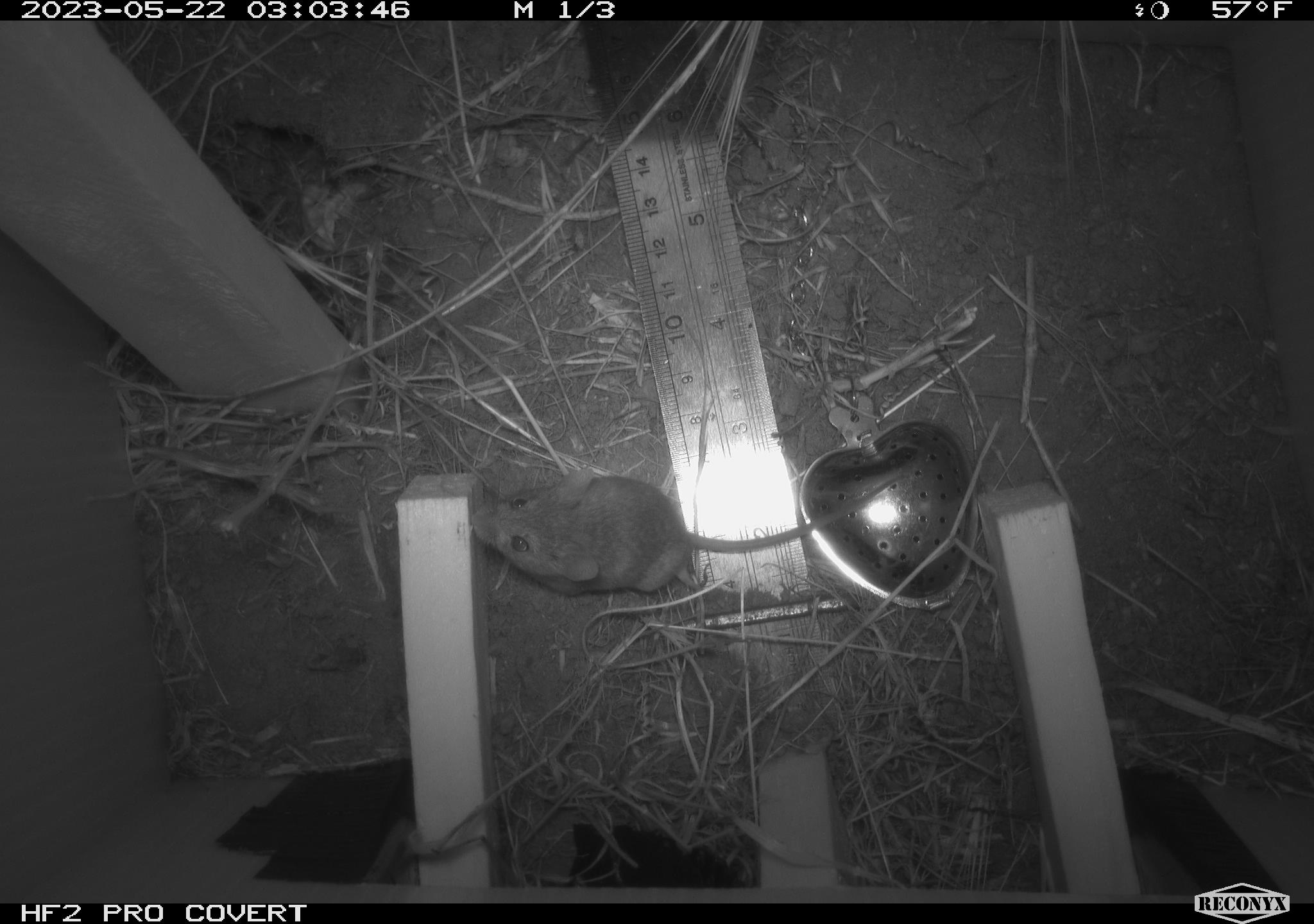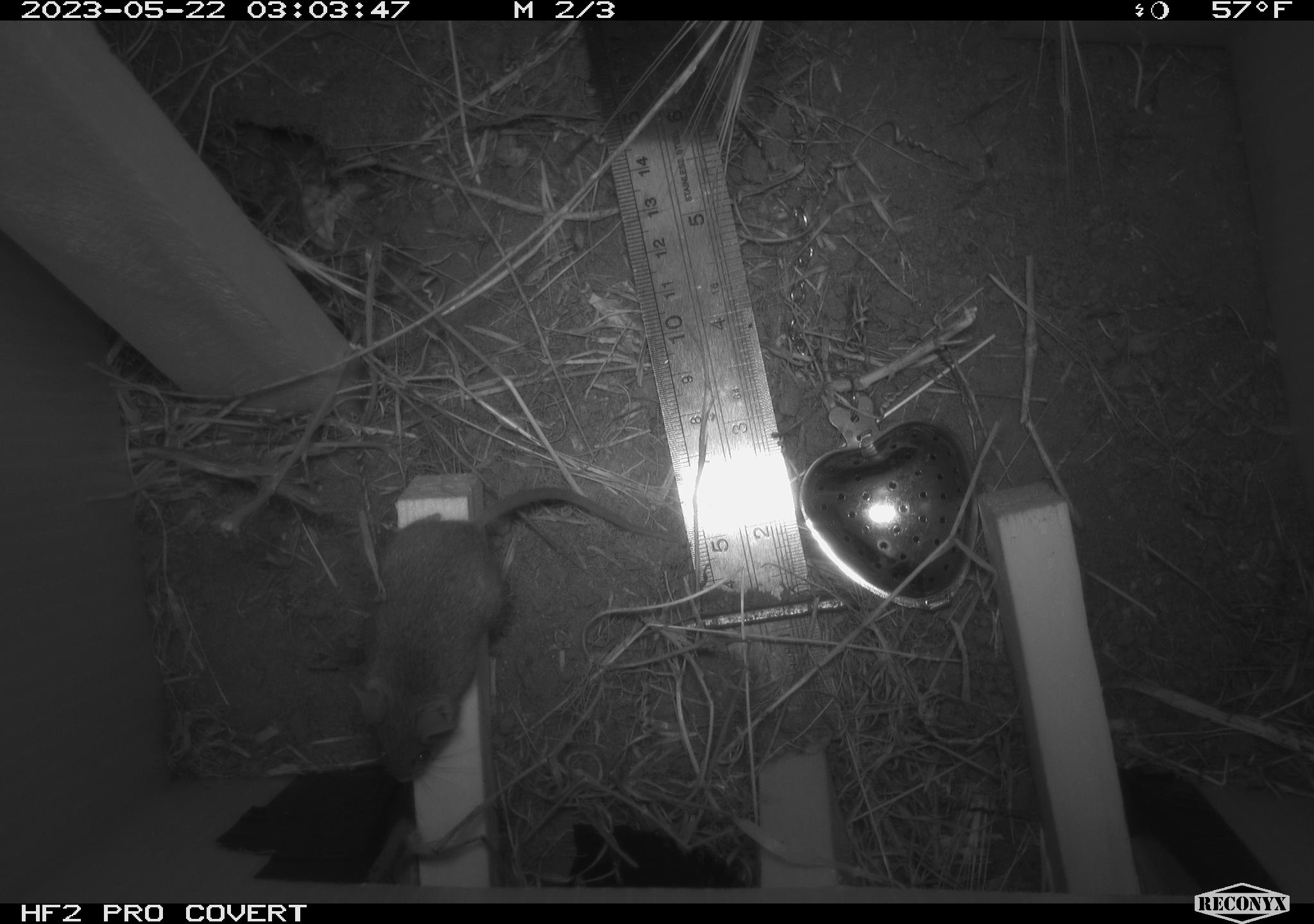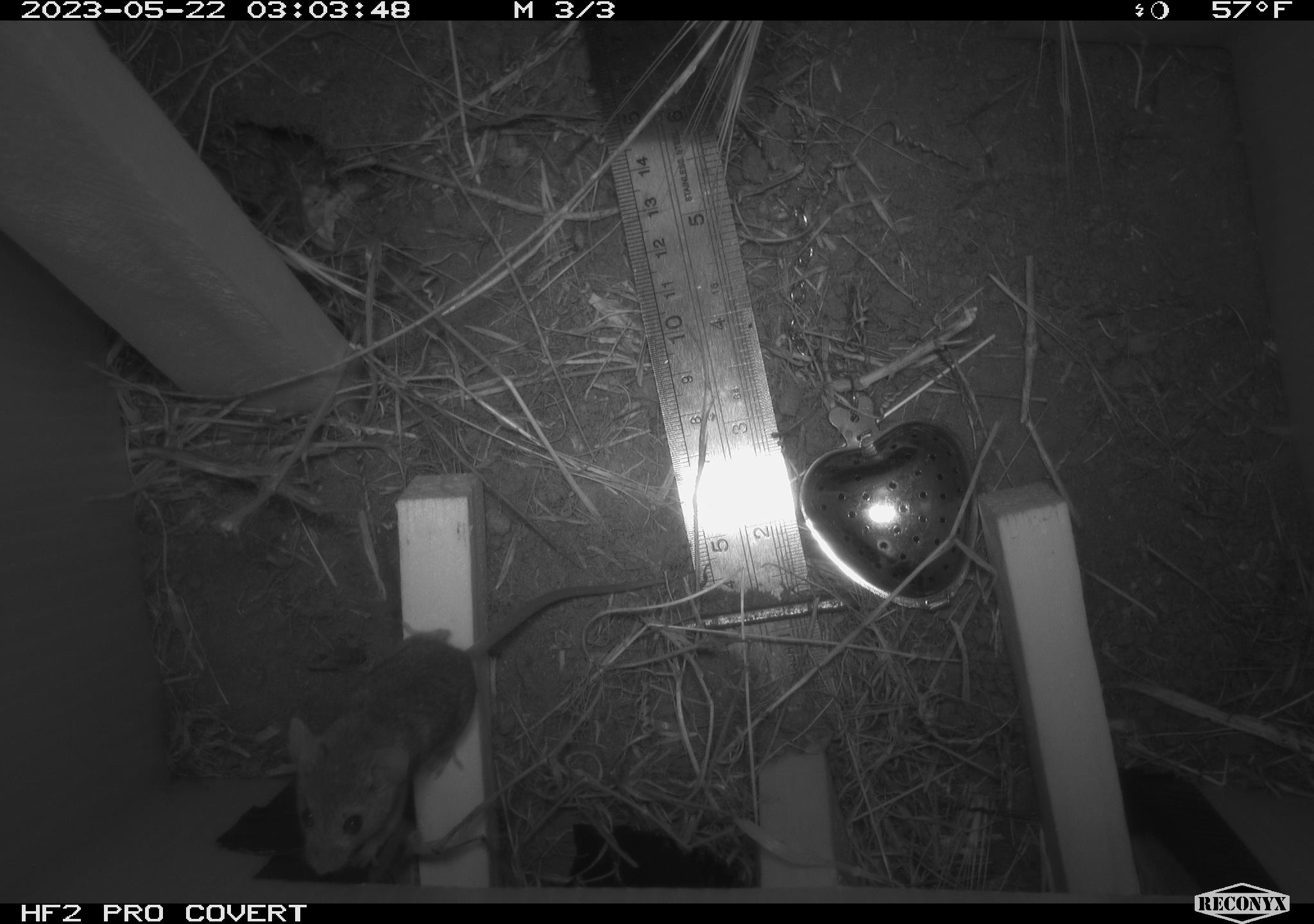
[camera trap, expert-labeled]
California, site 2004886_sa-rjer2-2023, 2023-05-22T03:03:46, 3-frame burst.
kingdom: Animalia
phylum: Chordata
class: Mammalia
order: Rodentia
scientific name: Rodentia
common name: mouse species